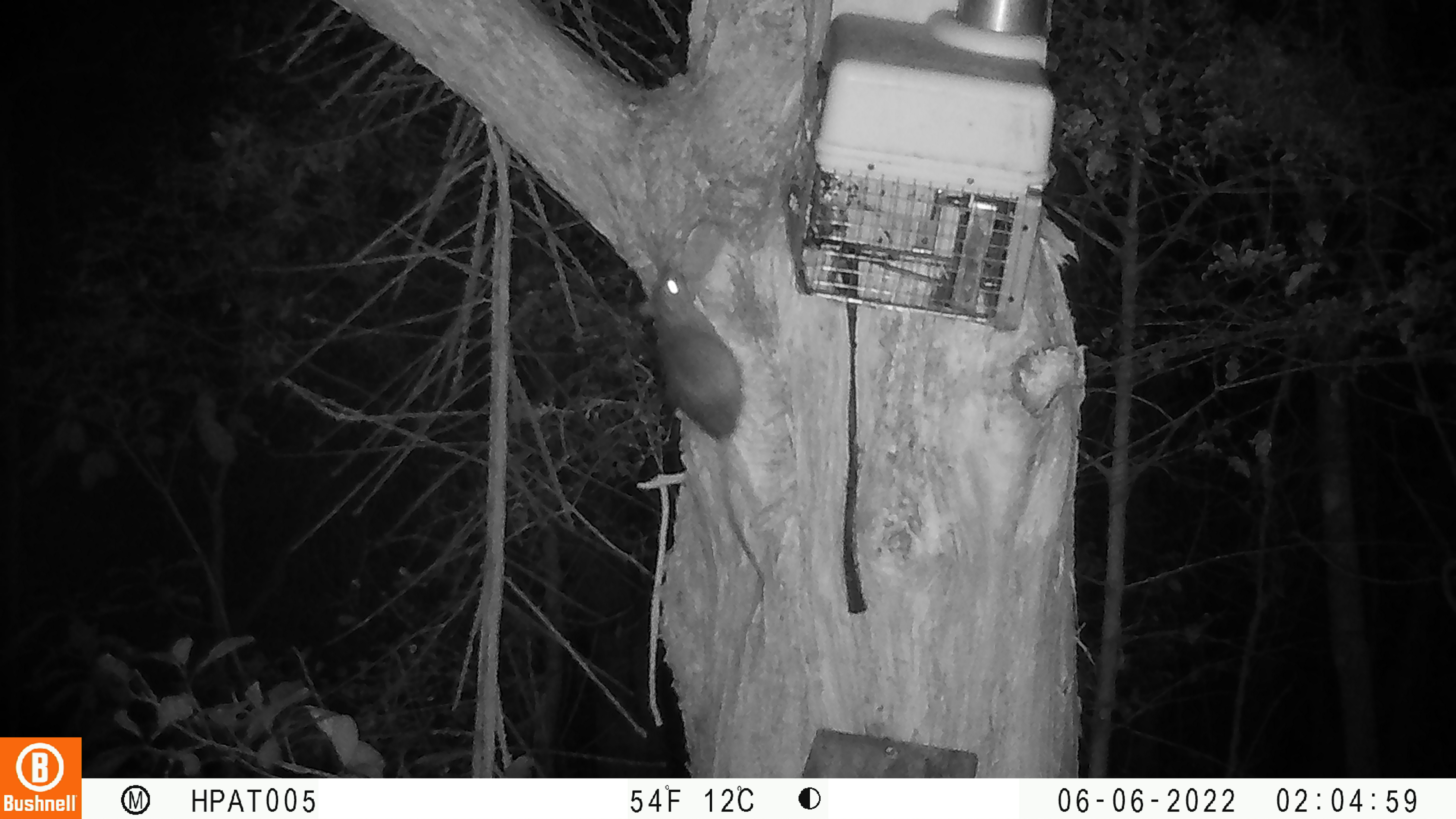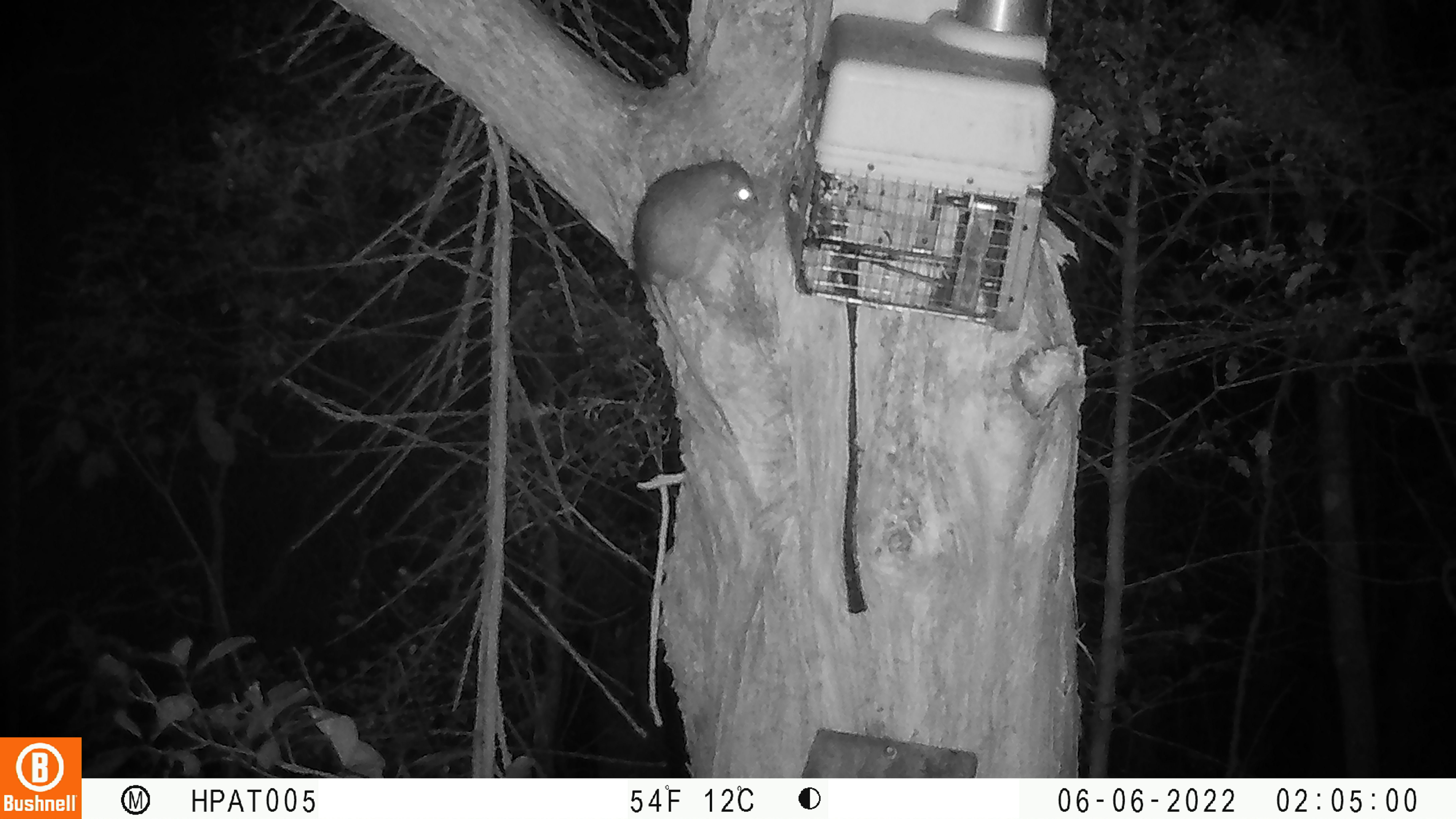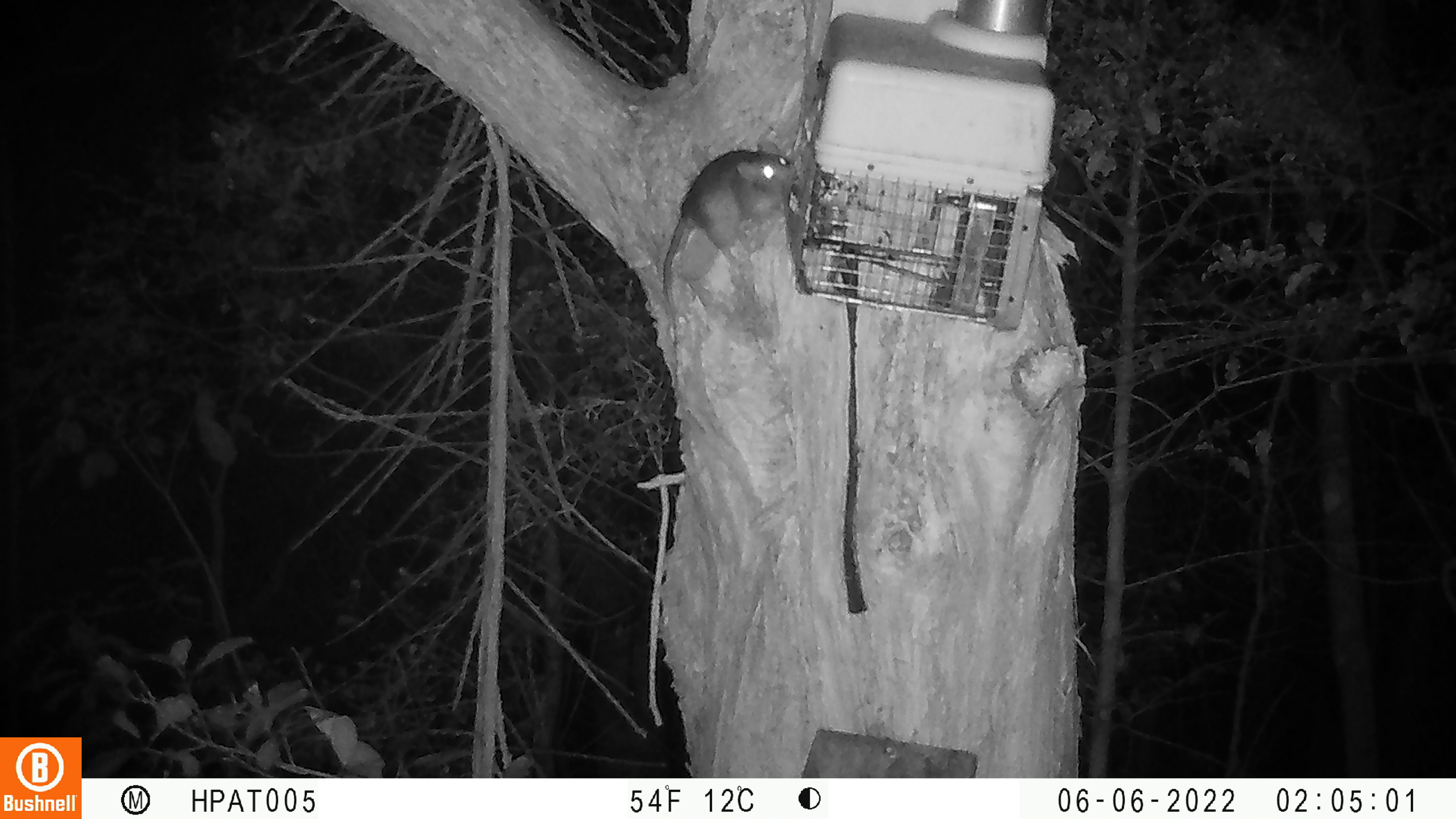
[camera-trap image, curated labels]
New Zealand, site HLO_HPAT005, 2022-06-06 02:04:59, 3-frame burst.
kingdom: Animalia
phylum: Chordata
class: Mammalia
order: Rodentia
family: Muridae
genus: Rattus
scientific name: Rattus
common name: rat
Rat (Rattus).